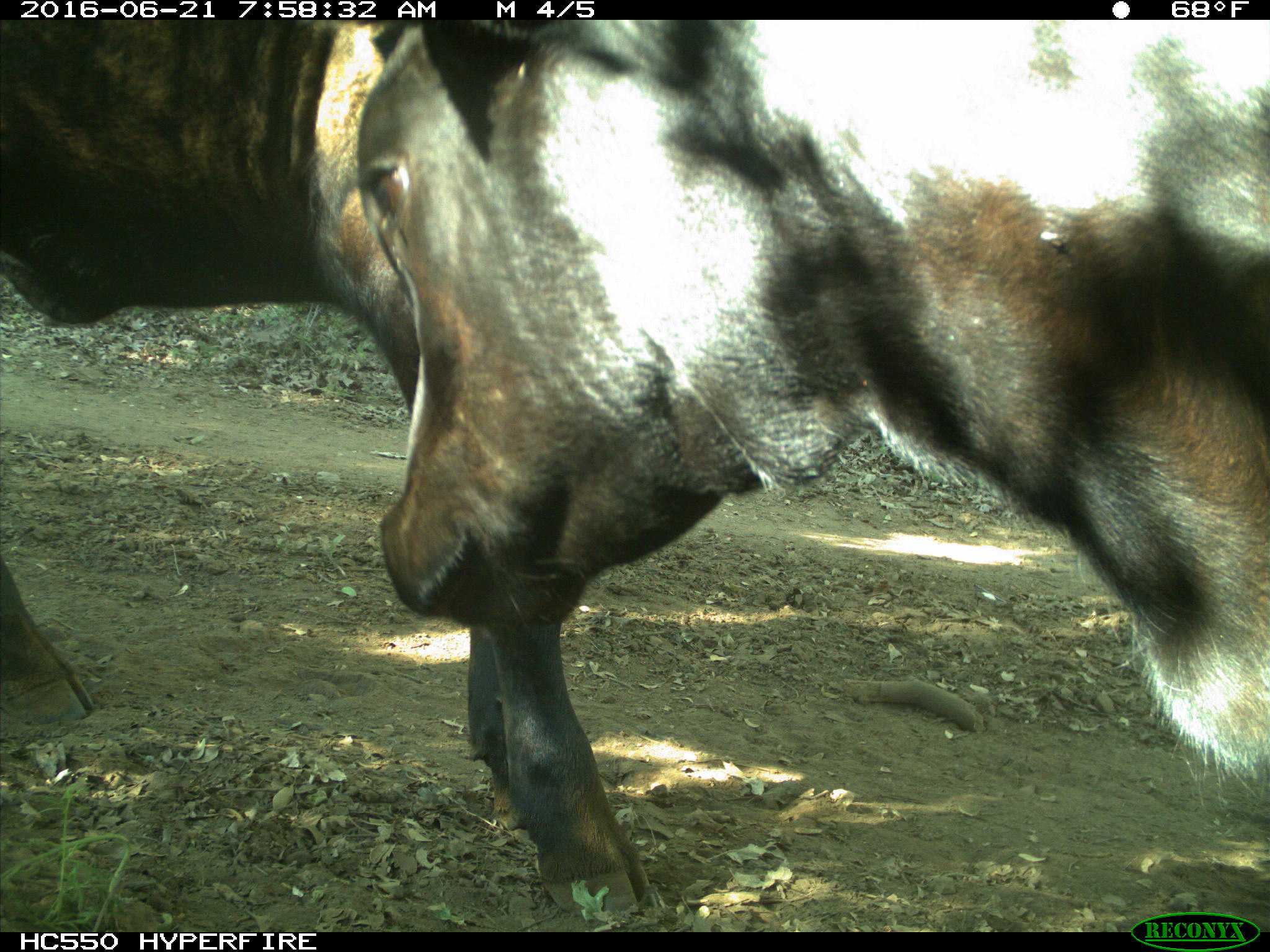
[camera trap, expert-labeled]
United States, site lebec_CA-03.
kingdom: Animalia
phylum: Chordata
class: Mammalia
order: Artiodactyla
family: Bovidae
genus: Bos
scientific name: Bos taurus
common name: domestic cow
Bos taurus (domestic cow).